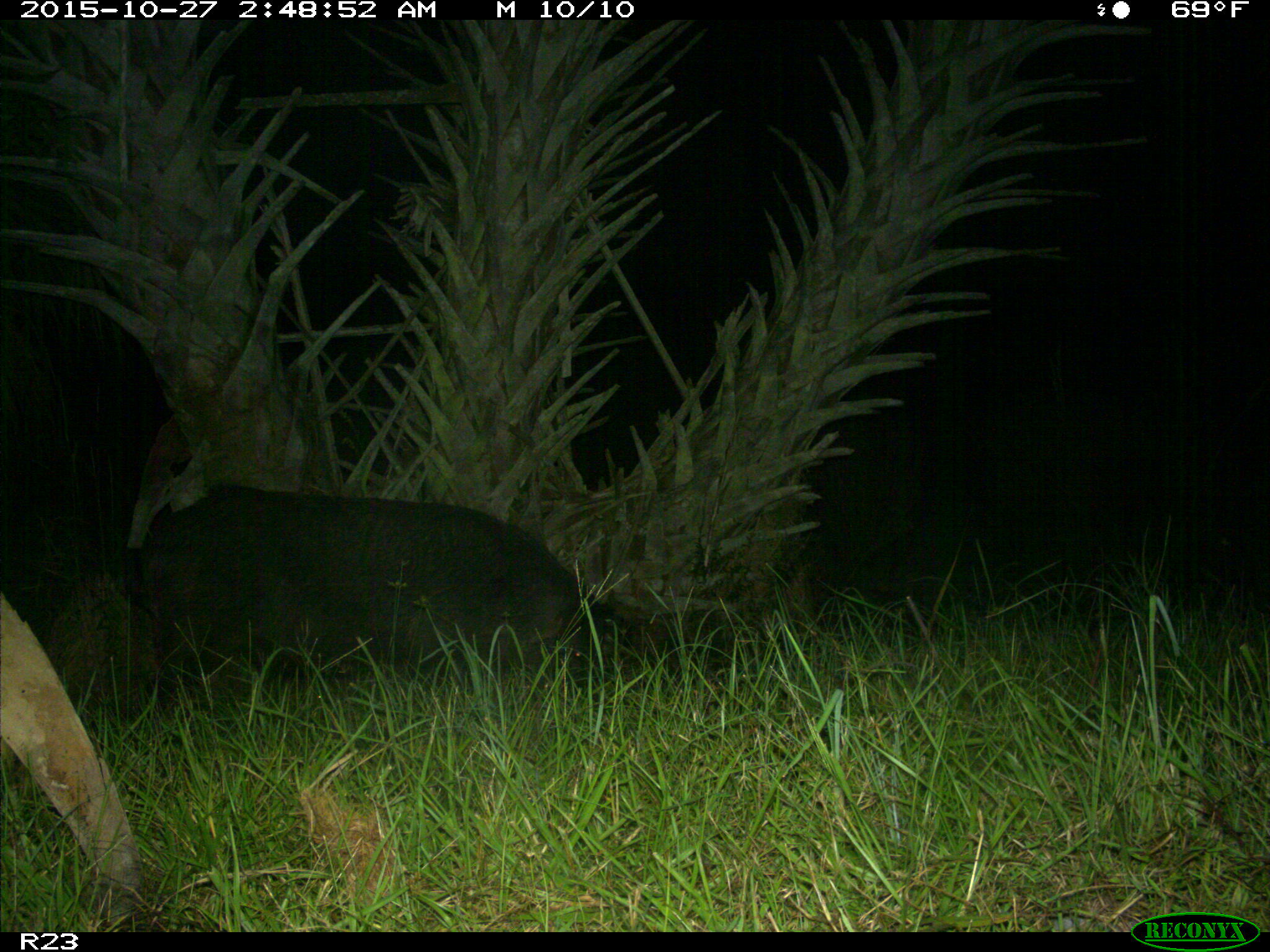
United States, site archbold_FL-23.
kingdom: Animalia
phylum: Chordata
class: Mammalia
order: Artiodactyla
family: Suidae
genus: Sus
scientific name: Sus scrofa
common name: wild boar